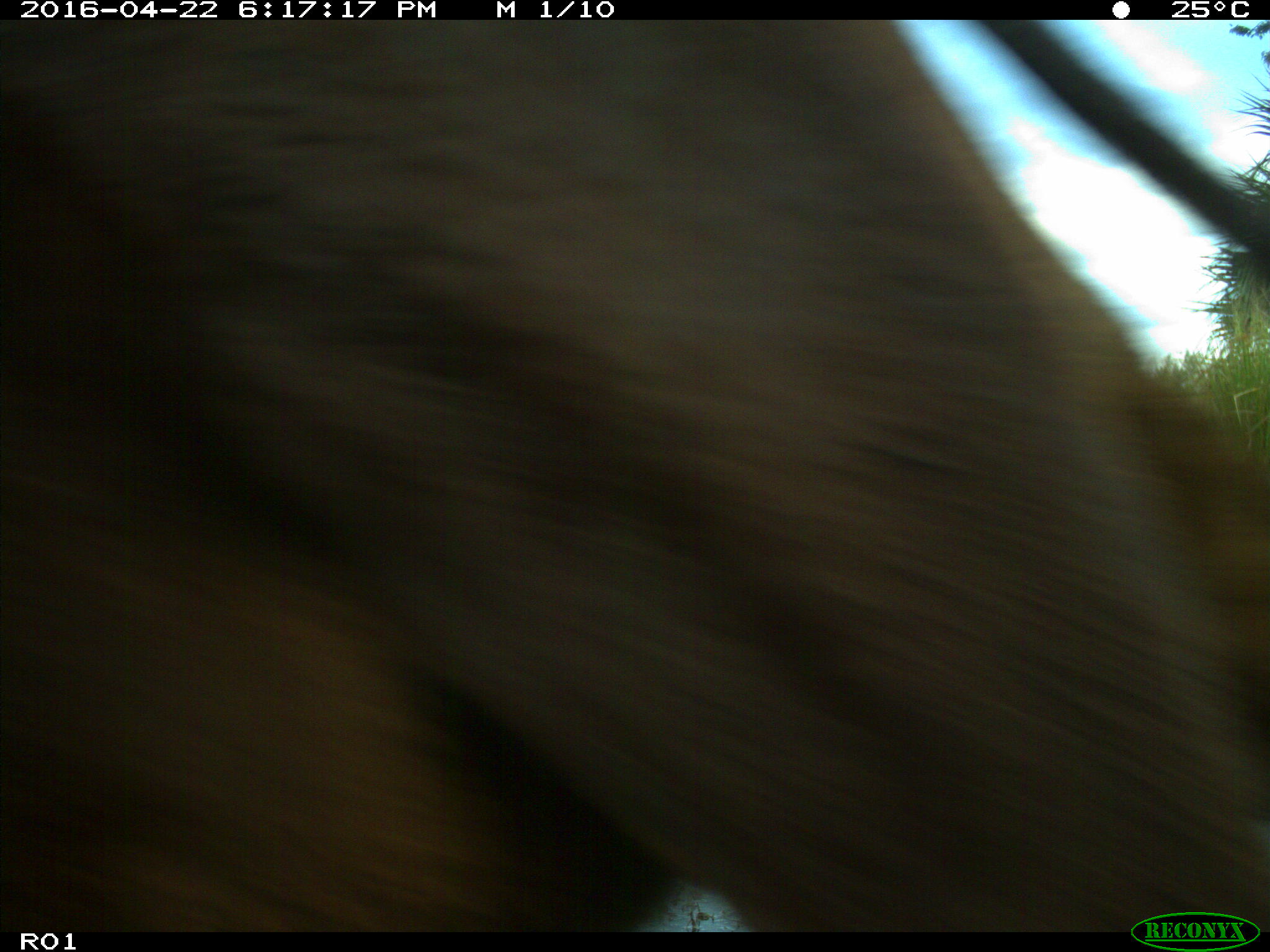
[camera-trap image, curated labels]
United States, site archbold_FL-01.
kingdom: Animalia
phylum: Chordata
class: Mammalia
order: Artiodactyla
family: Bovidae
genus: Bos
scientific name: Bos taurus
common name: domestic cow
Bos taurus (domestic cow).